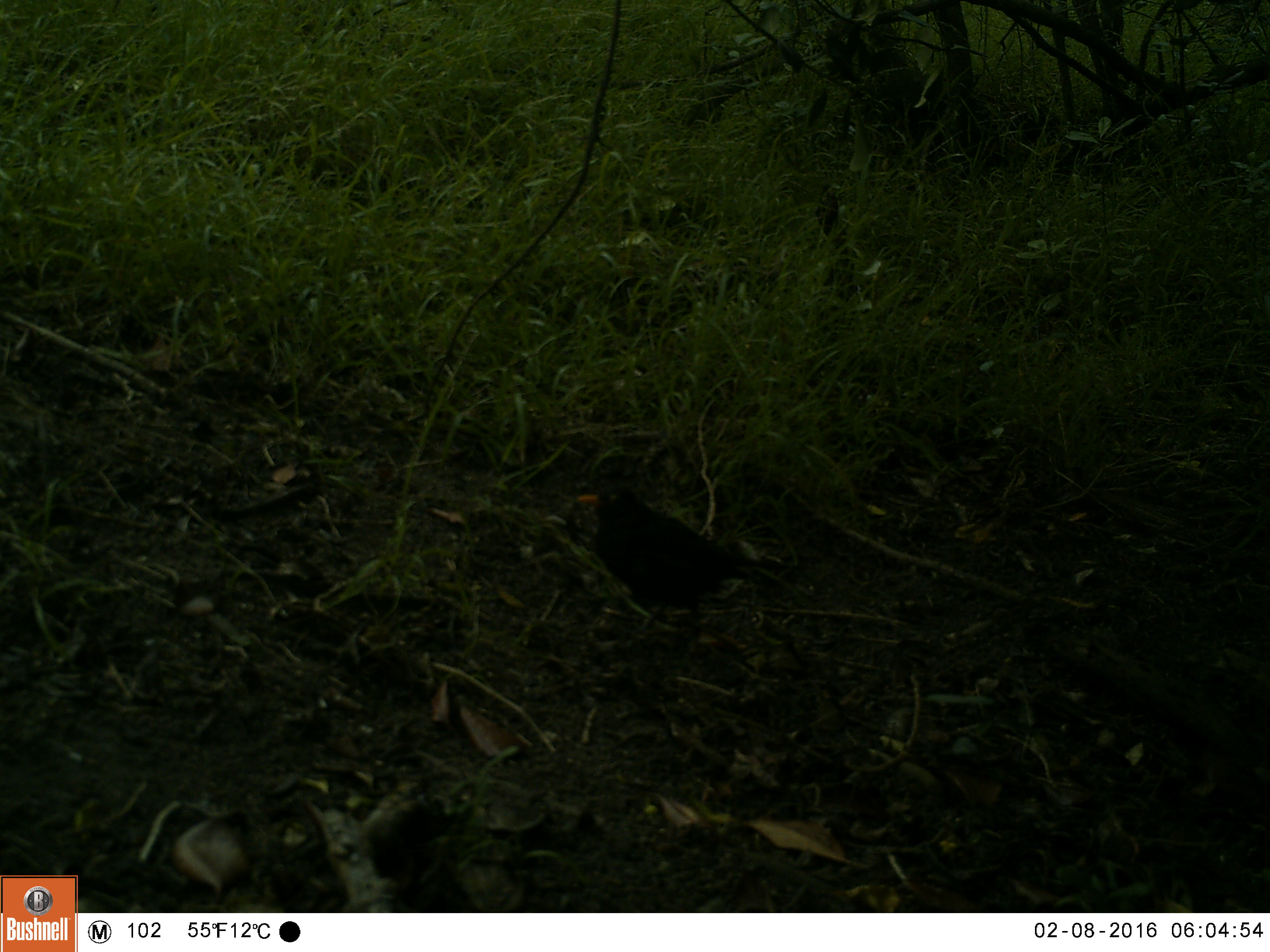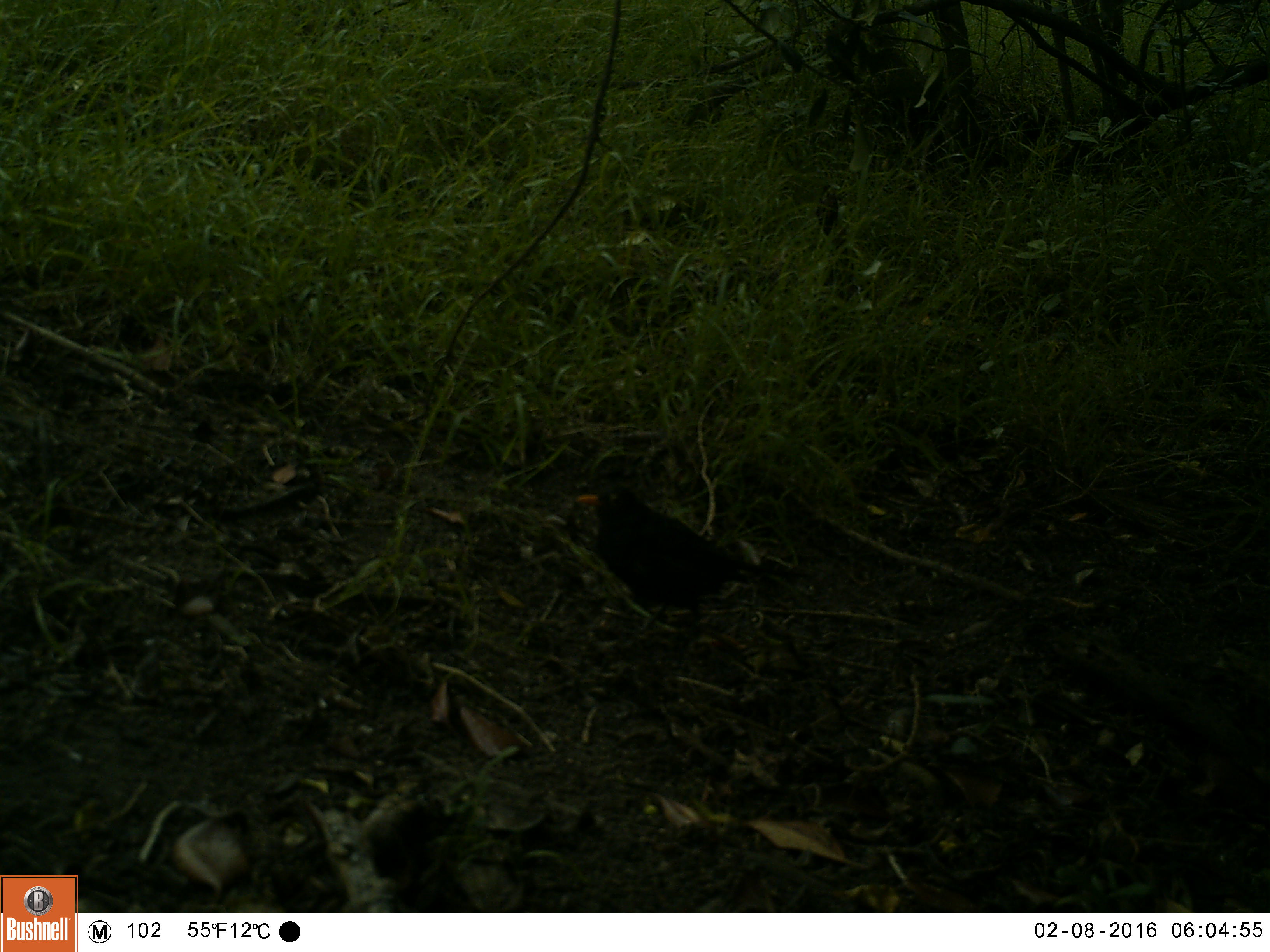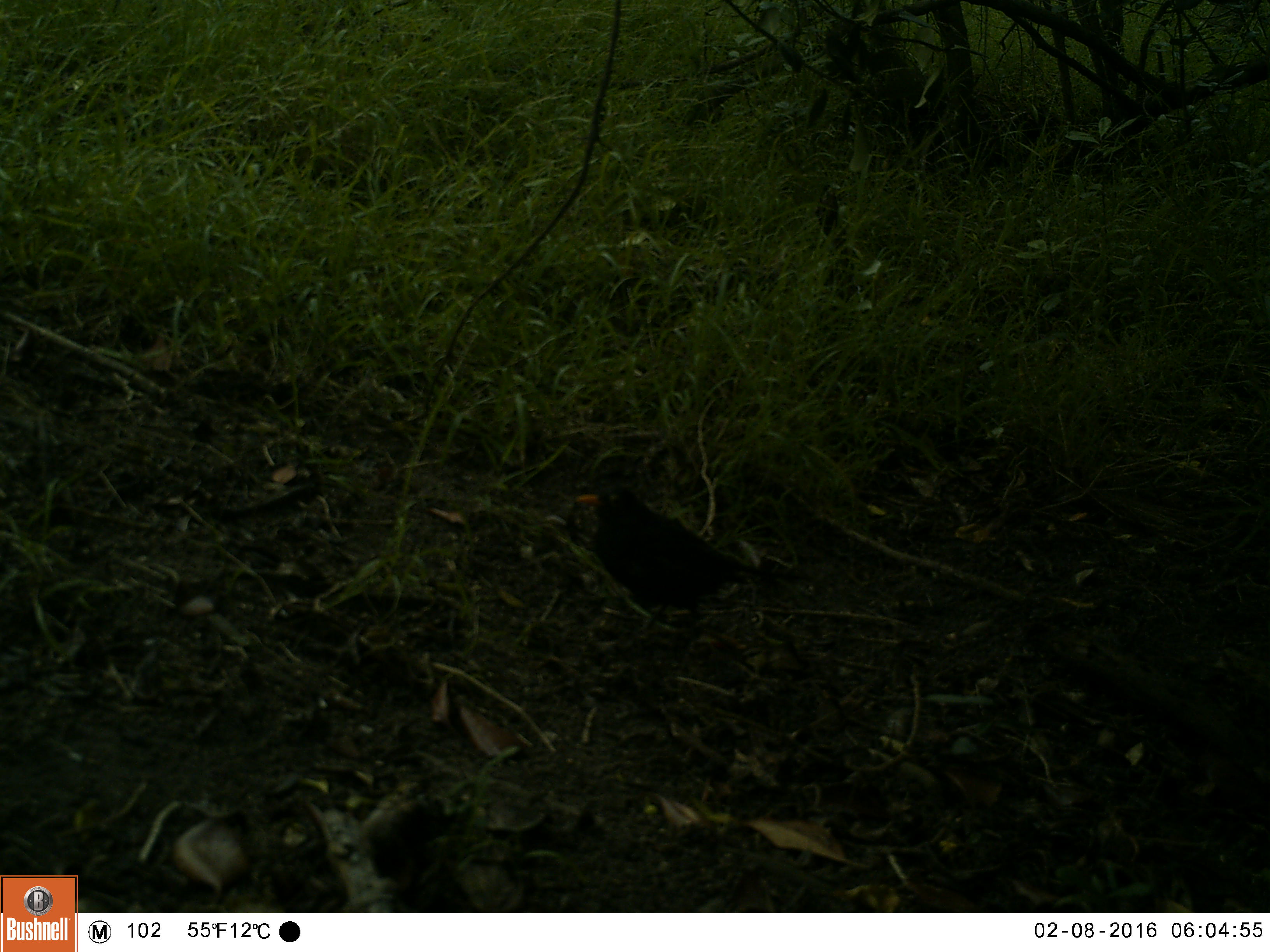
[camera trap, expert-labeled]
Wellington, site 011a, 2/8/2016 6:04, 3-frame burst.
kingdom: Animalia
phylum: Chordata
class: Aves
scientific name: Aves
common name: bird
Bird (Aves).